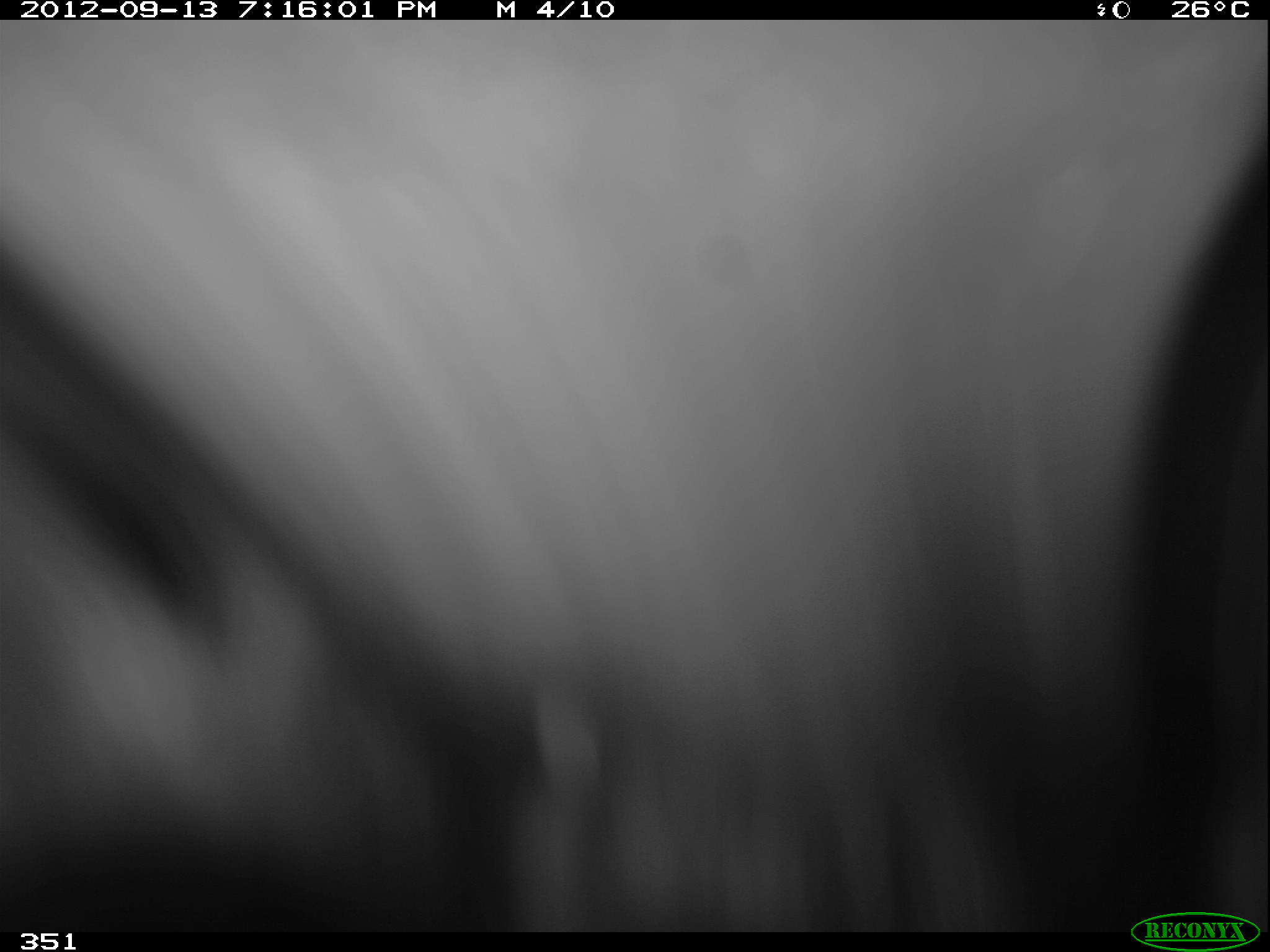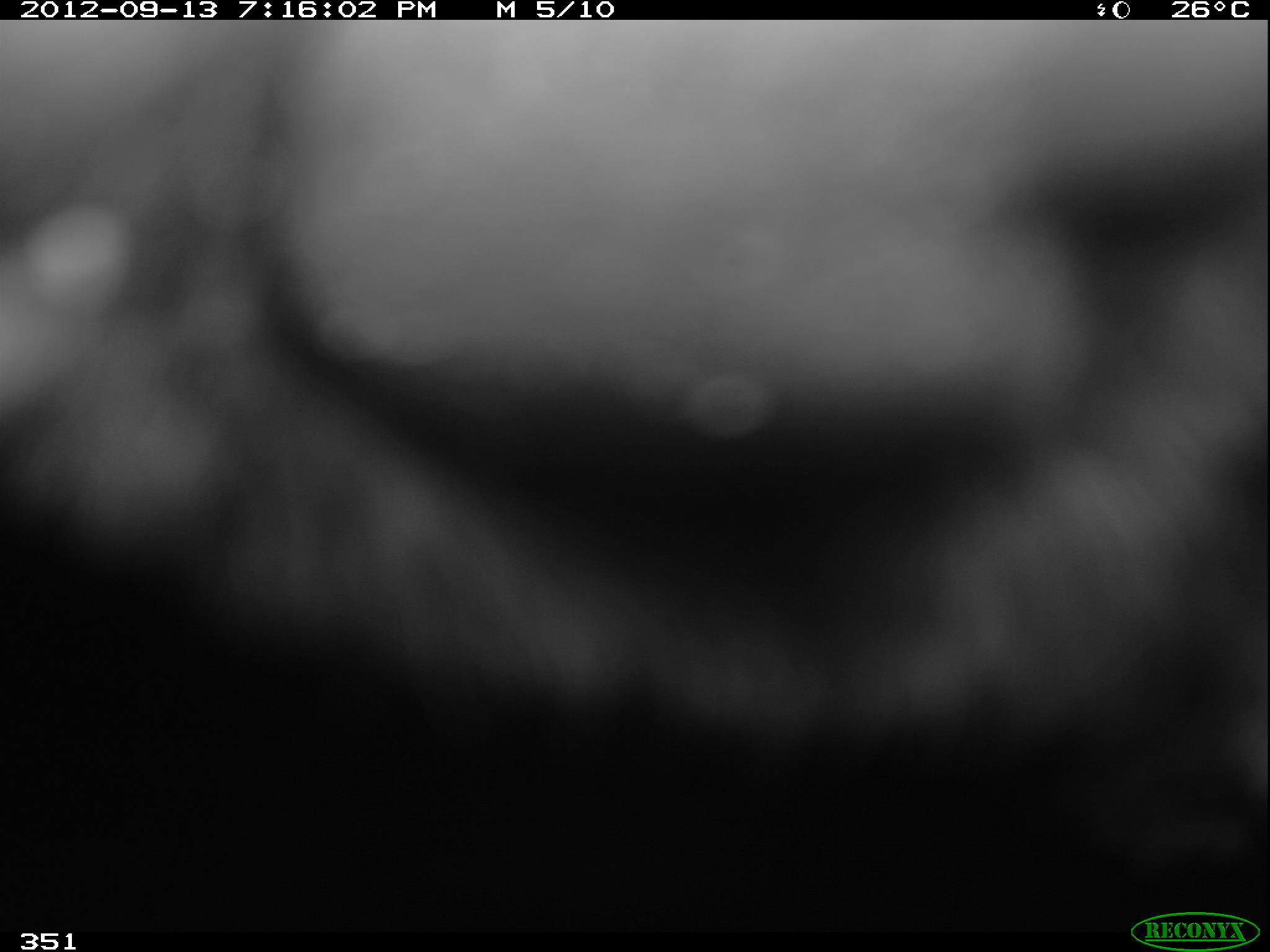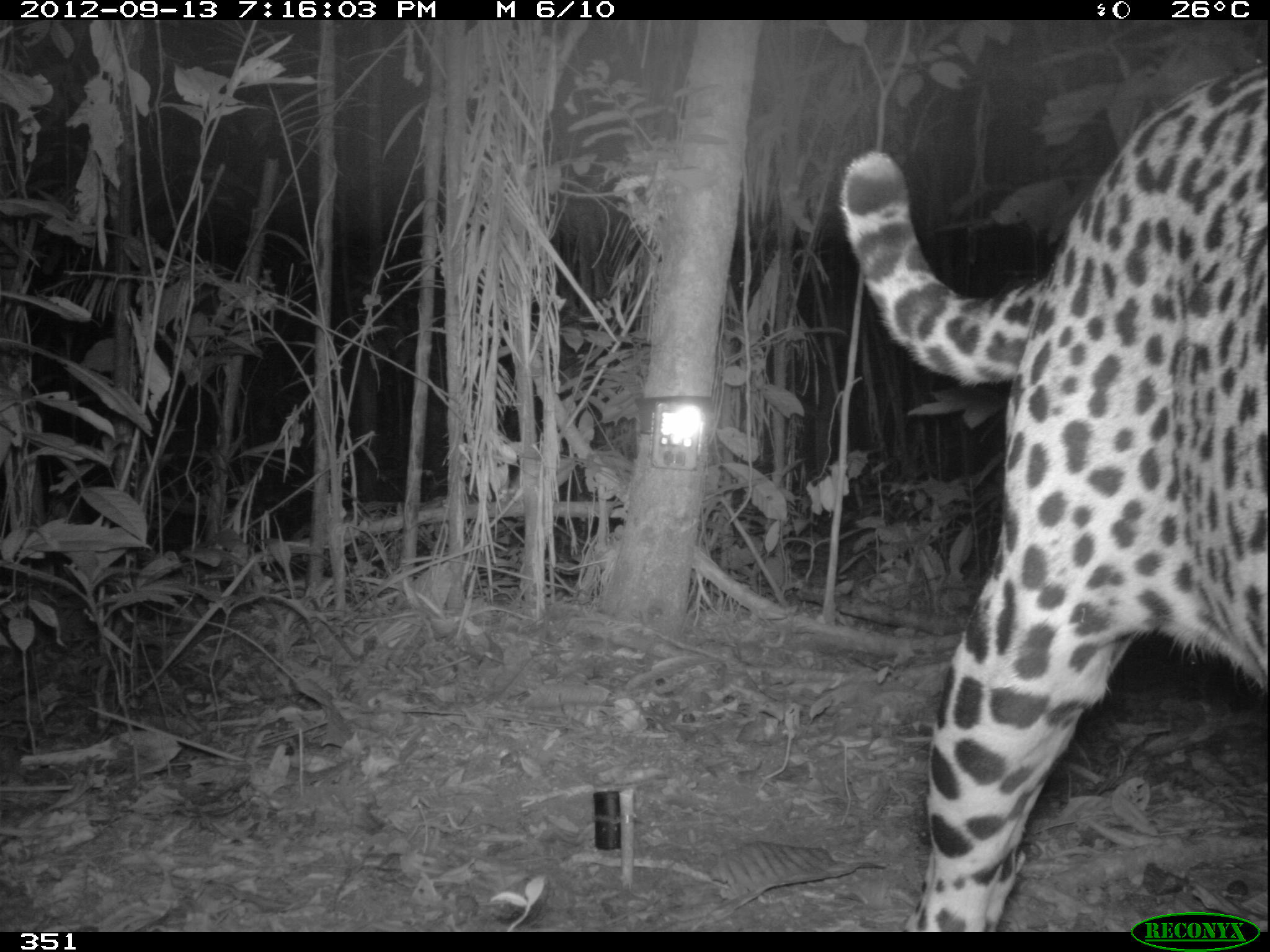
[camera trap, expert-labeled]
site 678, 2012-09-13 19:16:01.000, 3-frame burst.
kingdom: Animalia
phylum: Chordata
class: Mammalia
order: Carnivora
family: Felidae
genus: Panthera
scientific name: Panthera onca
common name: jaguar